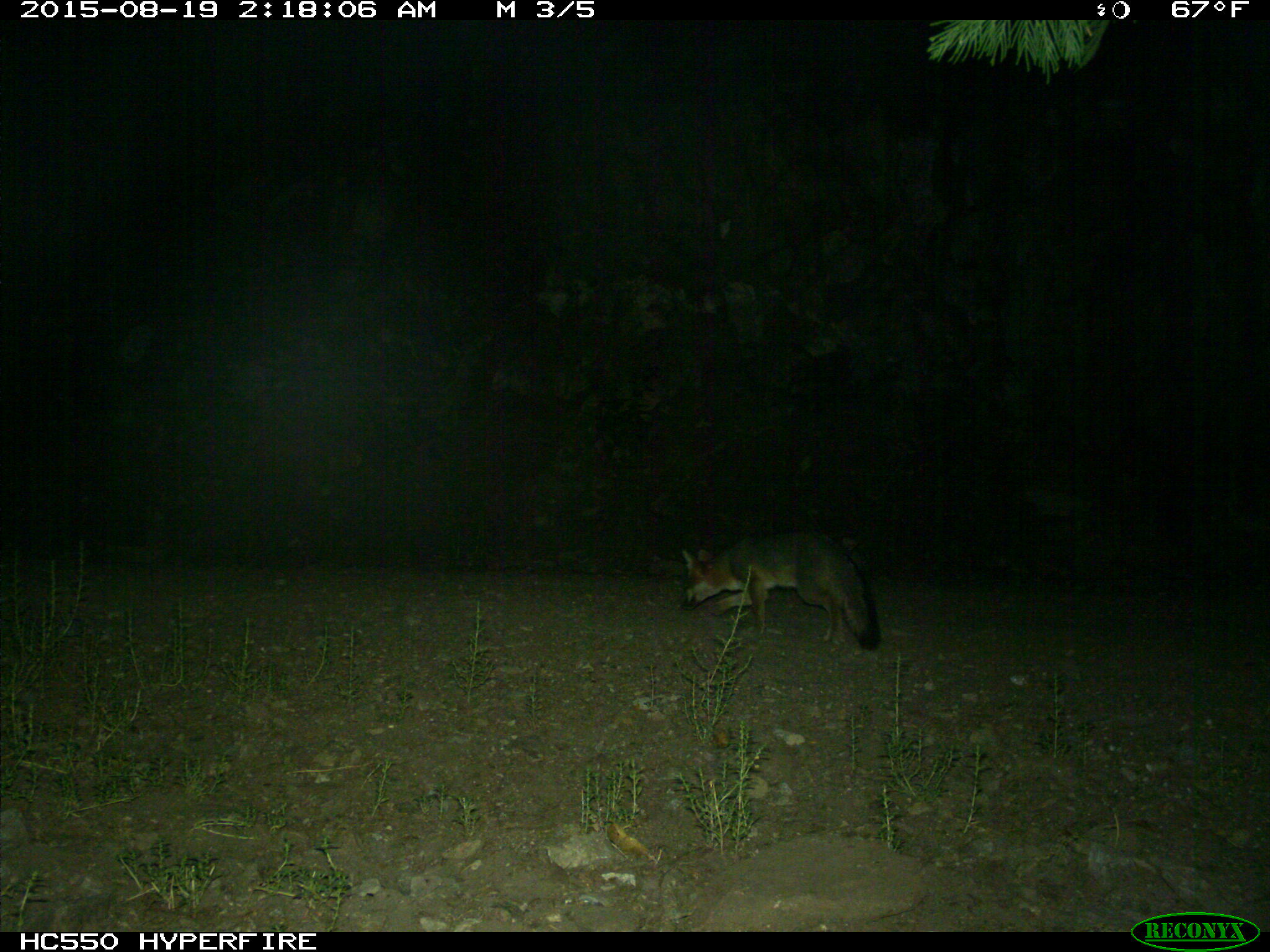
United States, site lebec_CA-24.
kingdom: Animalia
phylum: Chordata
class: Mammalia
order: Carnivora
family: Canidae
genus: Urocyon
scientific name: Urocyon cinereoargenteus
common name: gray fox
Urocyon cinereoargenteus (gray fox).